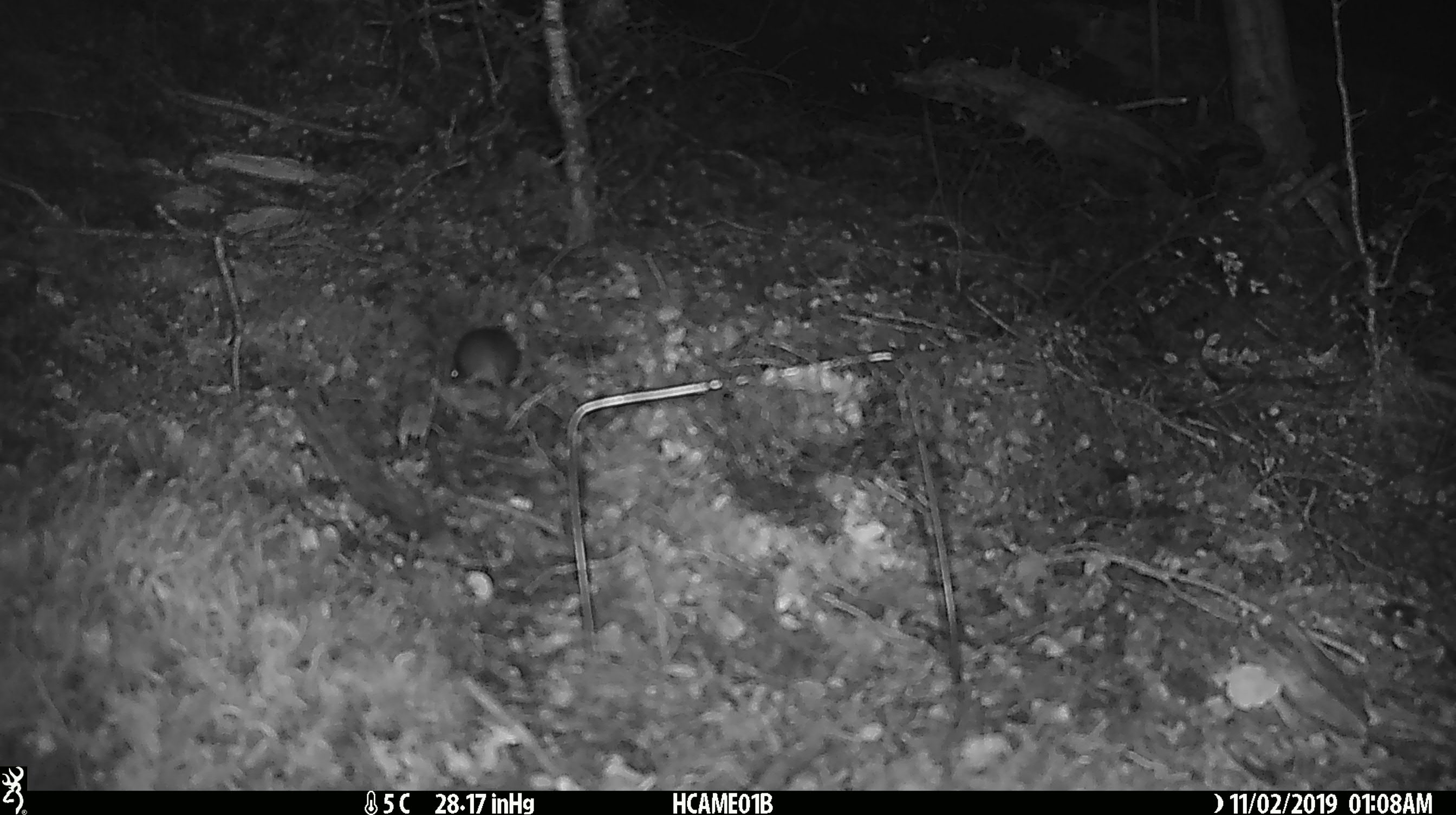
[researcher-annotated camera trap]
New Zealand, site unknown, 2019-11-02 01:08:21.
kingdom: Animalia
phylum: Chordata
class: Mammalia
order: Rodentia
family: Muridae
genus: Mus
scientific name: Mus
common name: mouse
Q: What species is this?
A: Mouse (Mus).